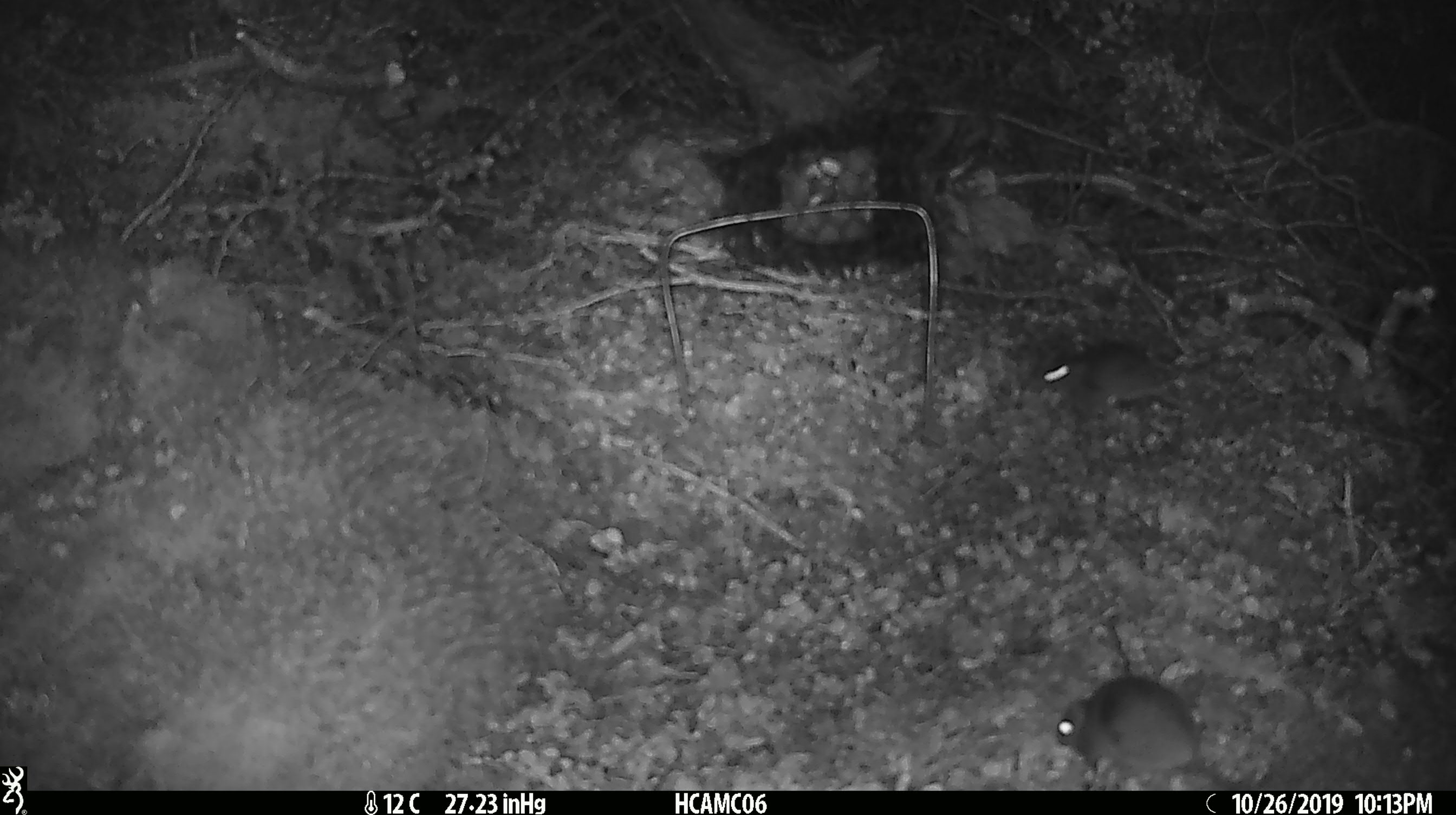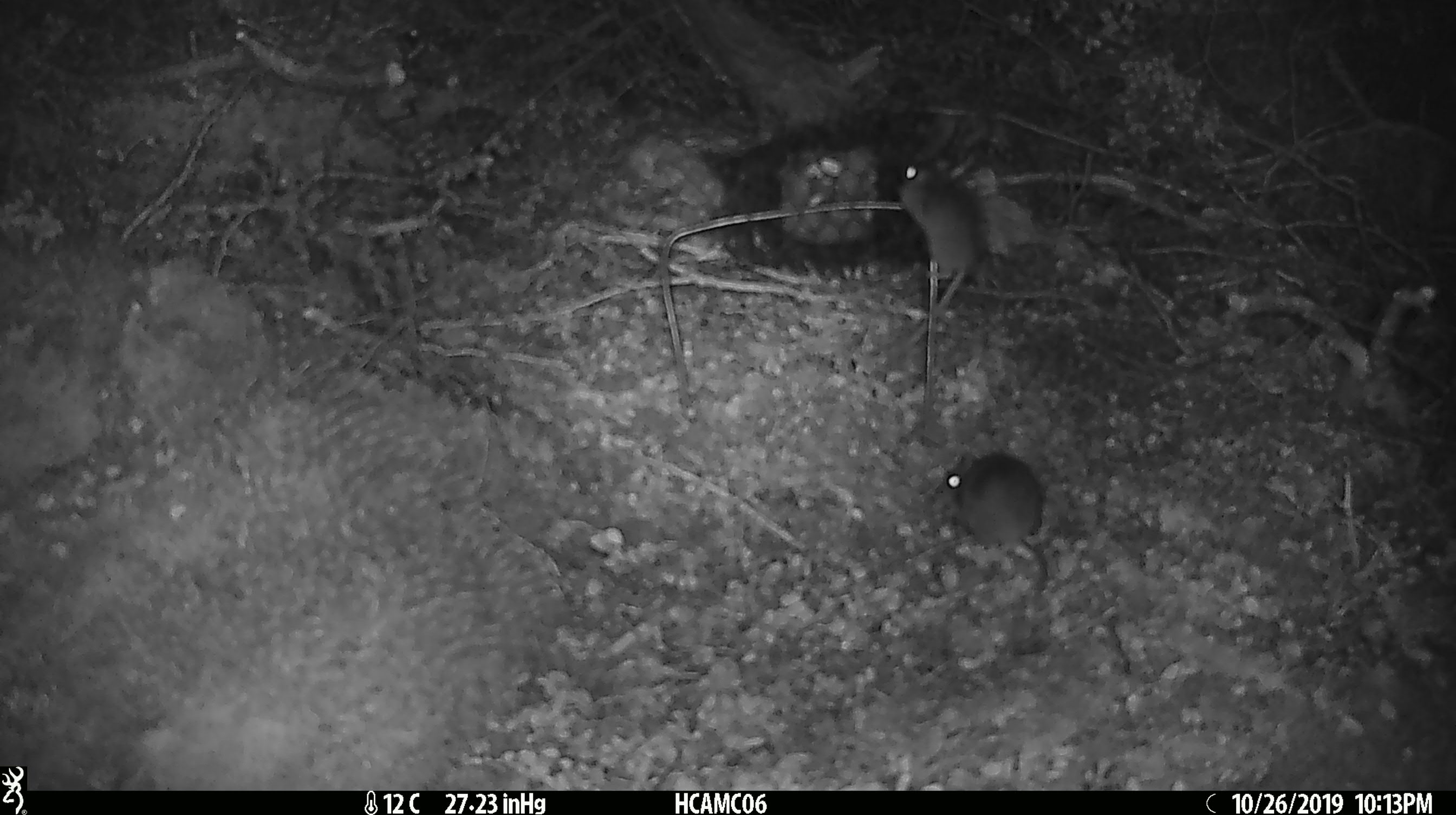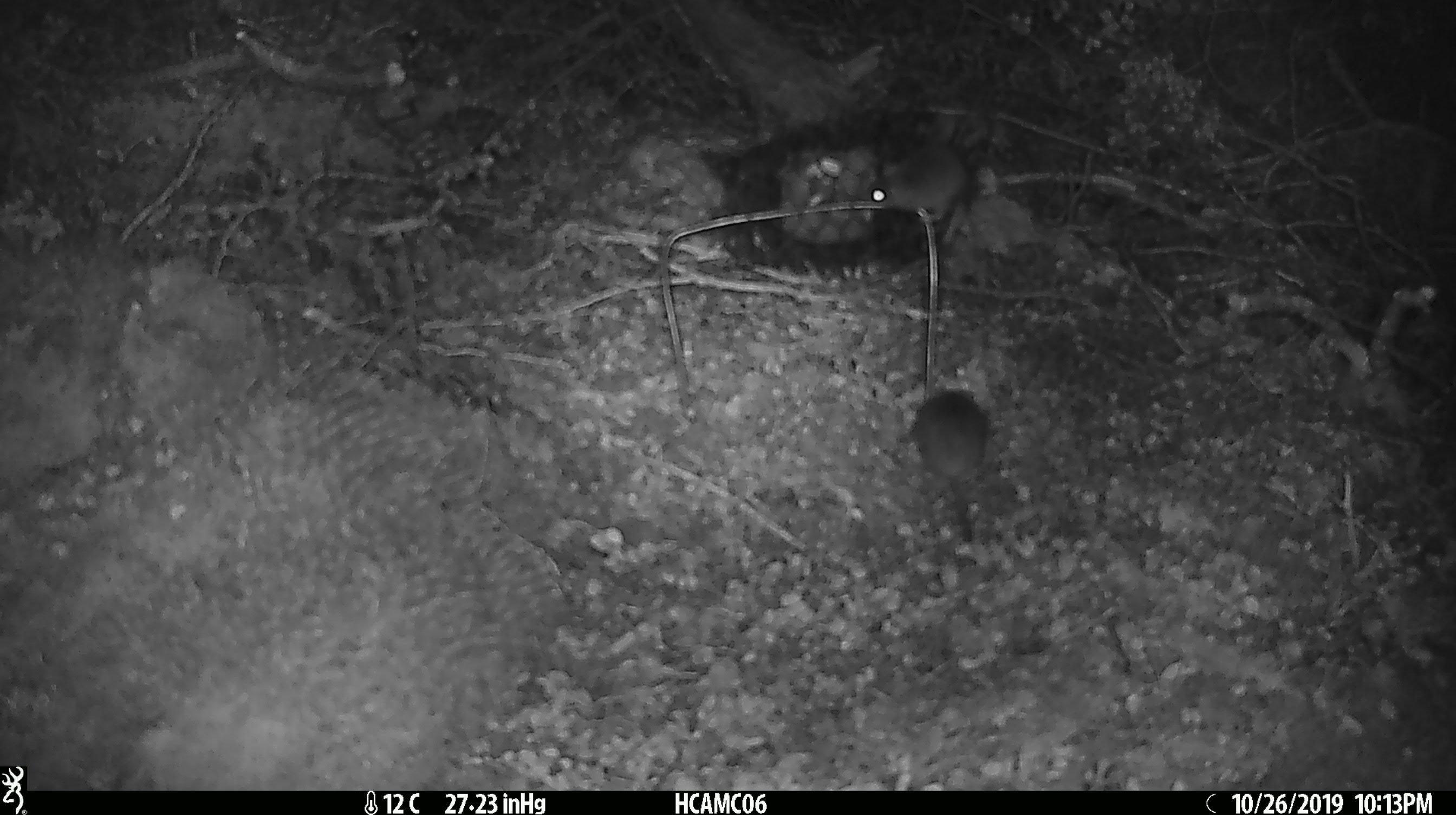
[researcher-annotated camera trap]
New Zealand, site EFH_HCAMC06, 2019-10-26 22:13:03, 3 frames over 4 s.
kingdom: Animalia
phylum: Chordata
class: Mammalia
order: Rodentia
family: Muridae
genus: Mus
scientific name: Mus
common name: mouse